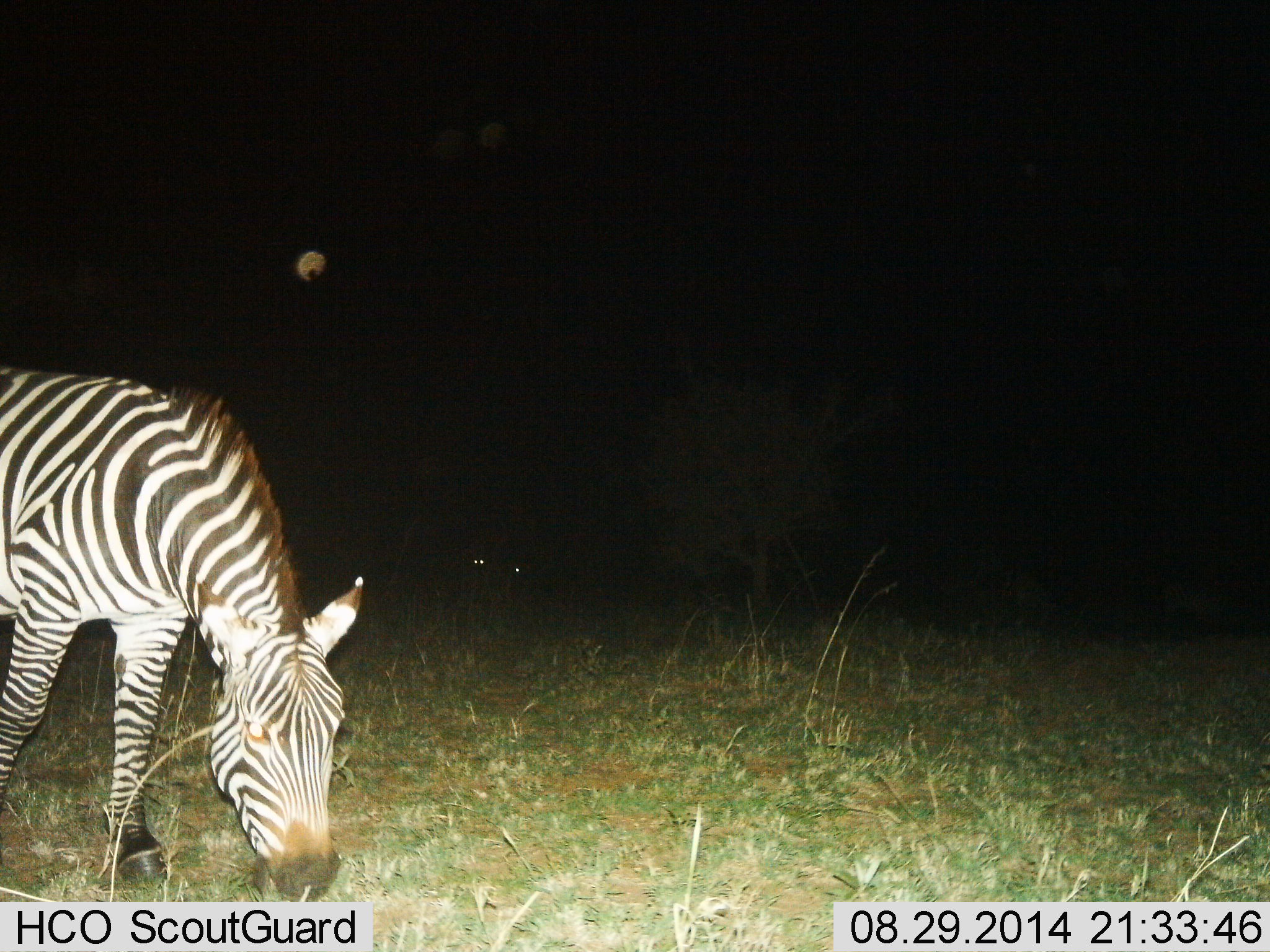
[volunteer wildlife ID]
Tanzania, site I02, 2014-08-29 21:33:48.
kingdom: Animalia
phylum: Chordata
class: Mammalia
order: Perissodactyla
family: Equidae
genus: Equus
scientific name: Equus quagga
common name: plains zebra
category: zebra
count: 1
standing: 30%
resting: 0%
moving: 0%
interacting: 0%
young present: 0%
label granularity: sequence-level